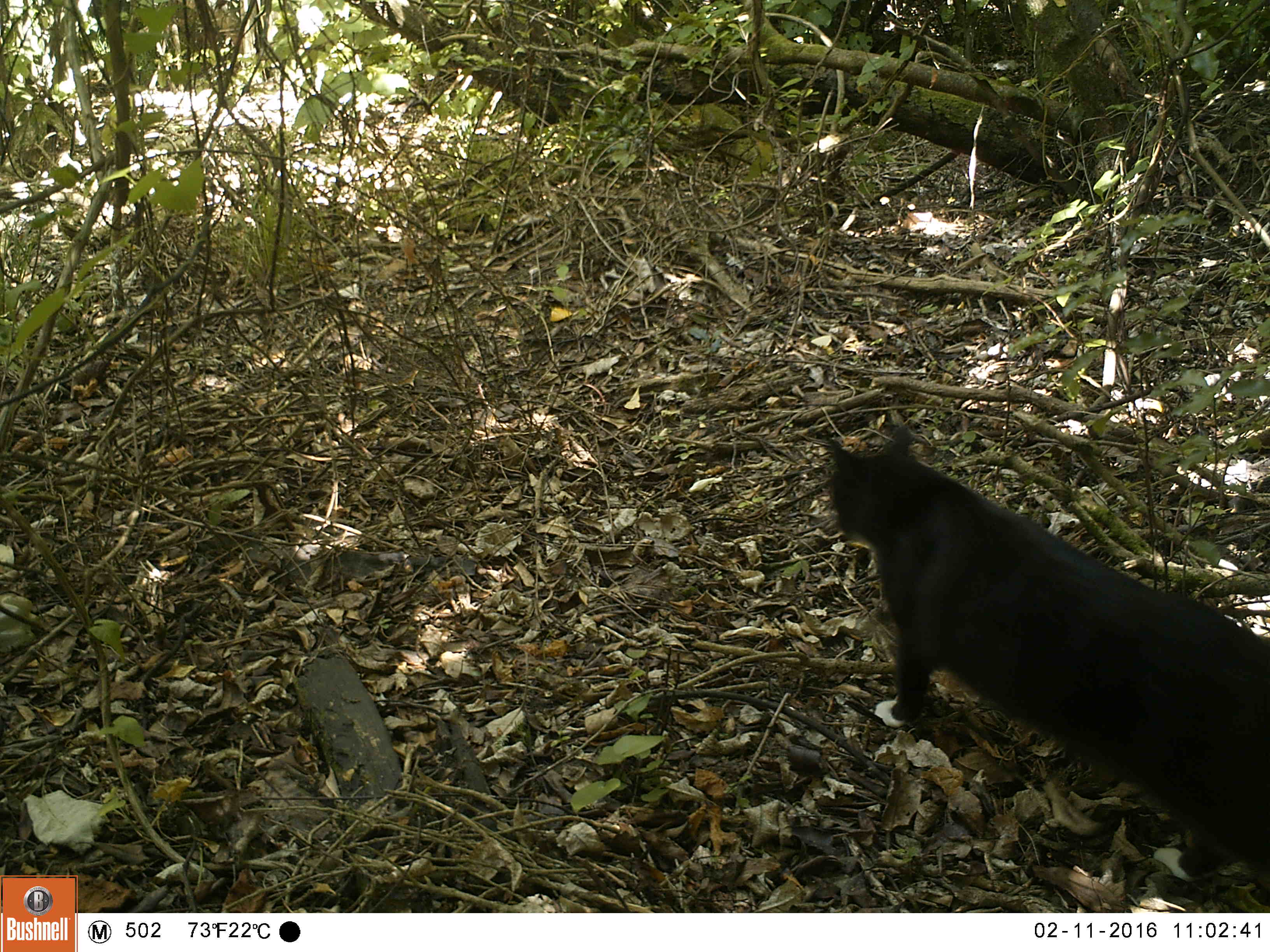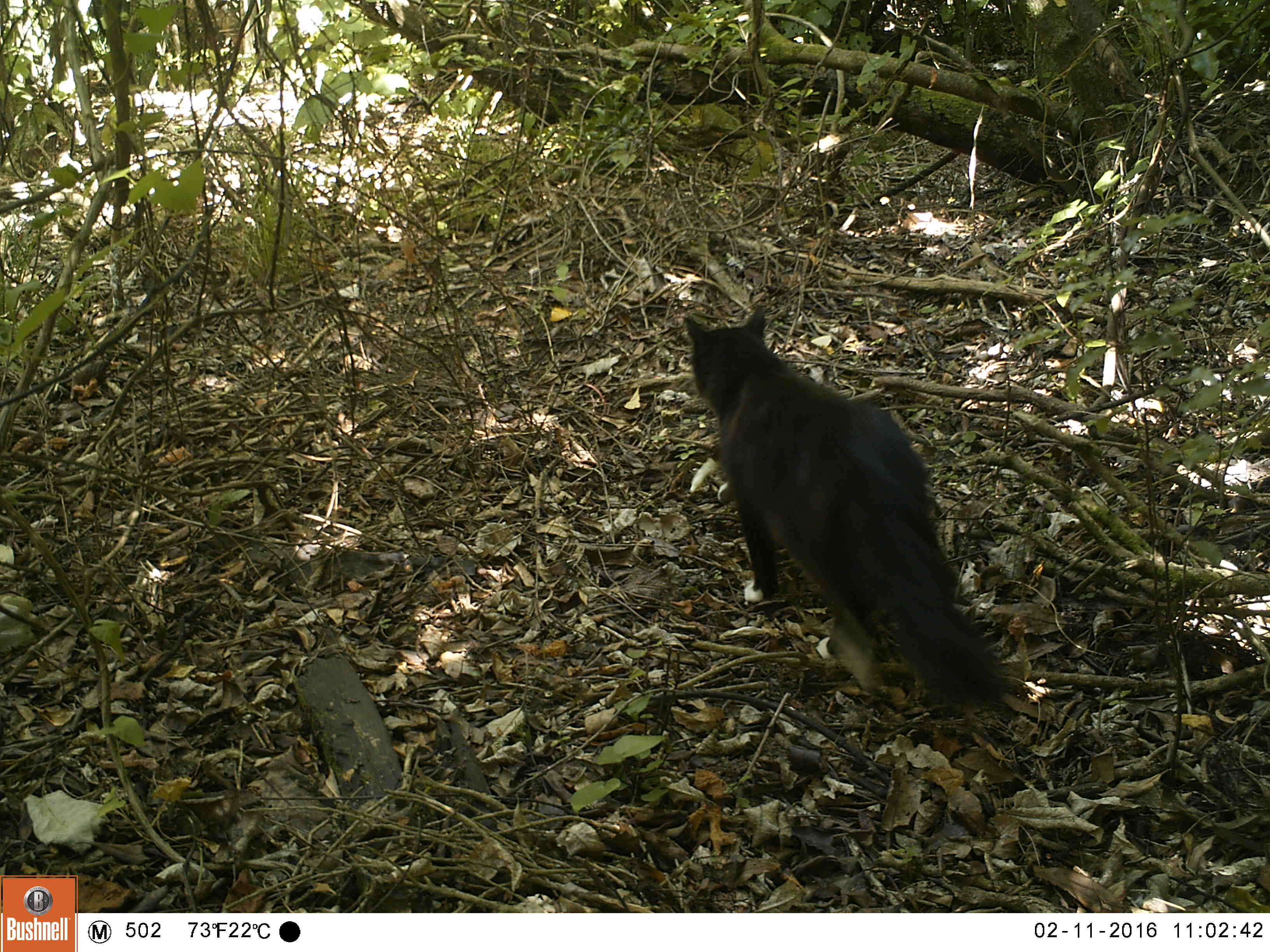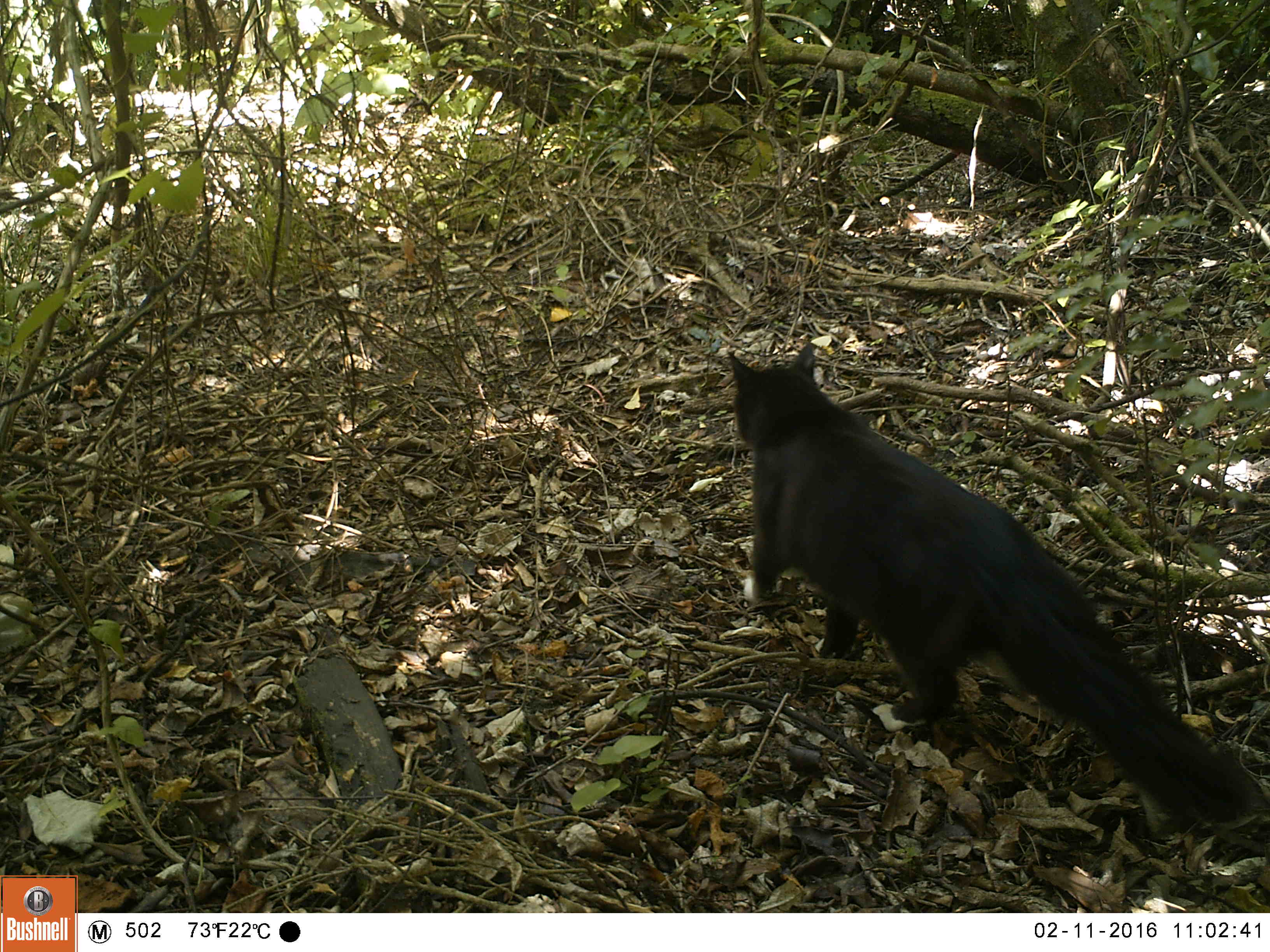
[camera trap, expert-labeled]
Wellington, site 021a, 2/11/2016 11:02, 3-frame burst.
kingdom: Animalia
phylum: Chordata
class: Mammalia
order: Carnivora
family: Felidae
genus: Felis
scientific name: Felis catus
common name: cat